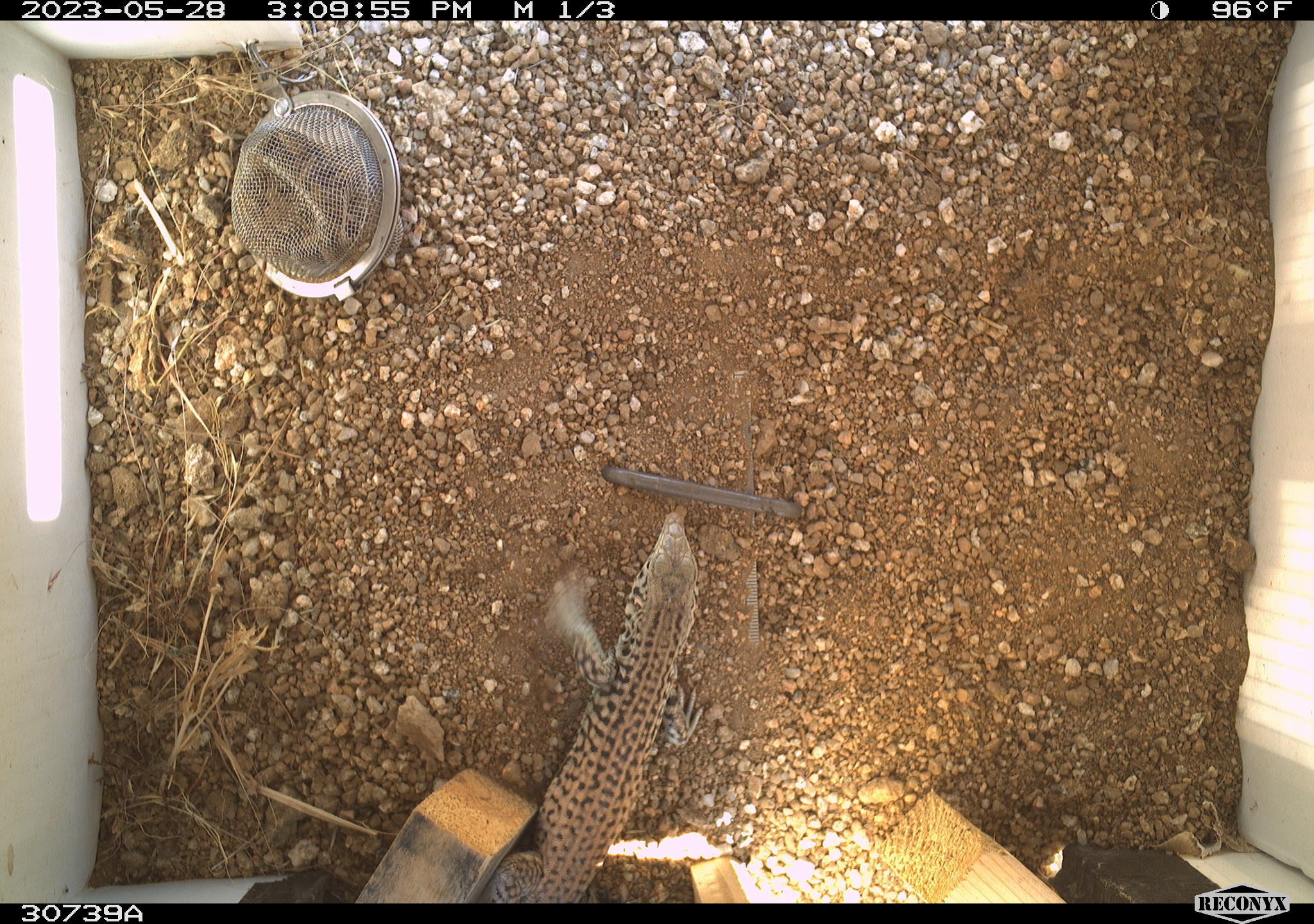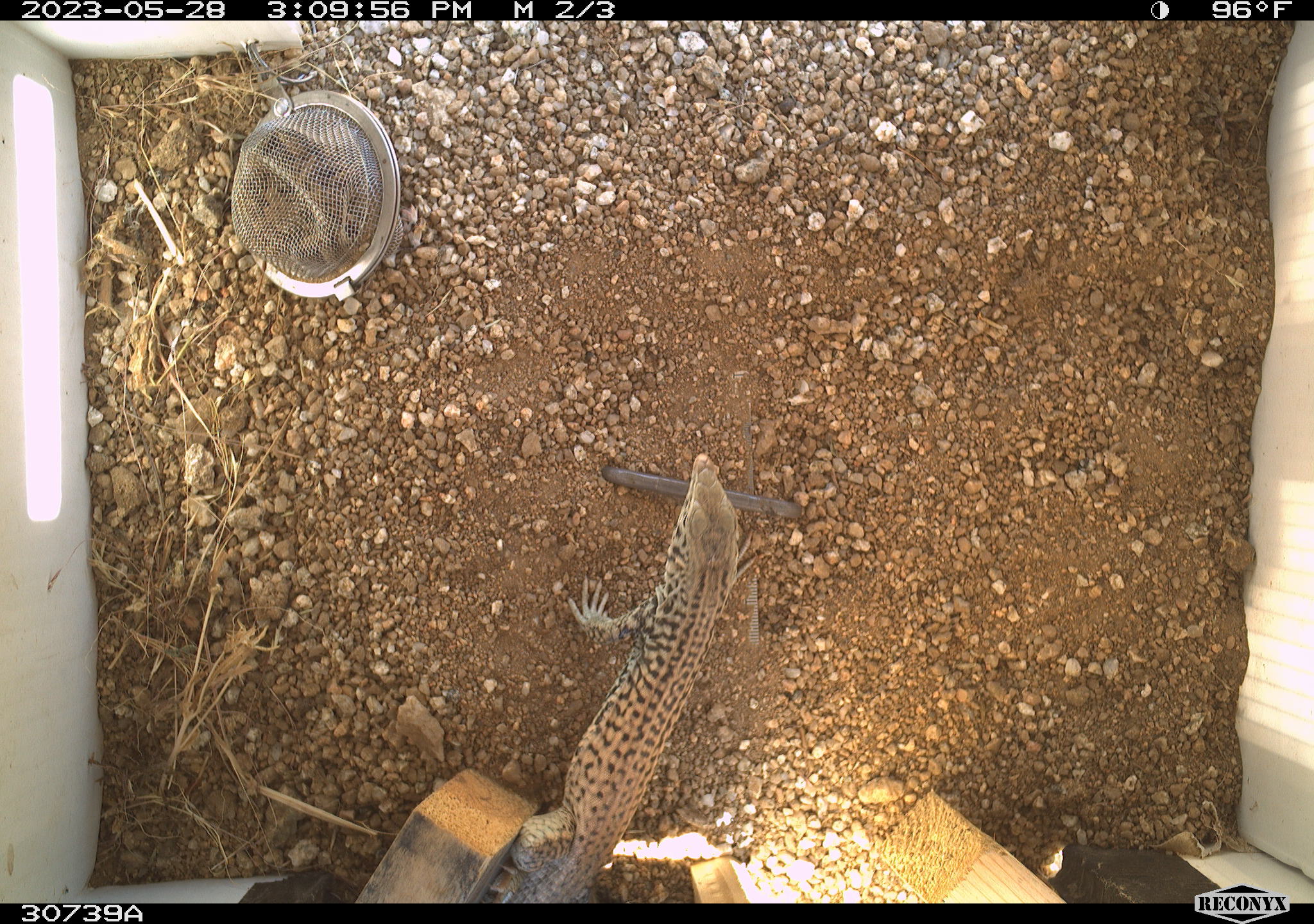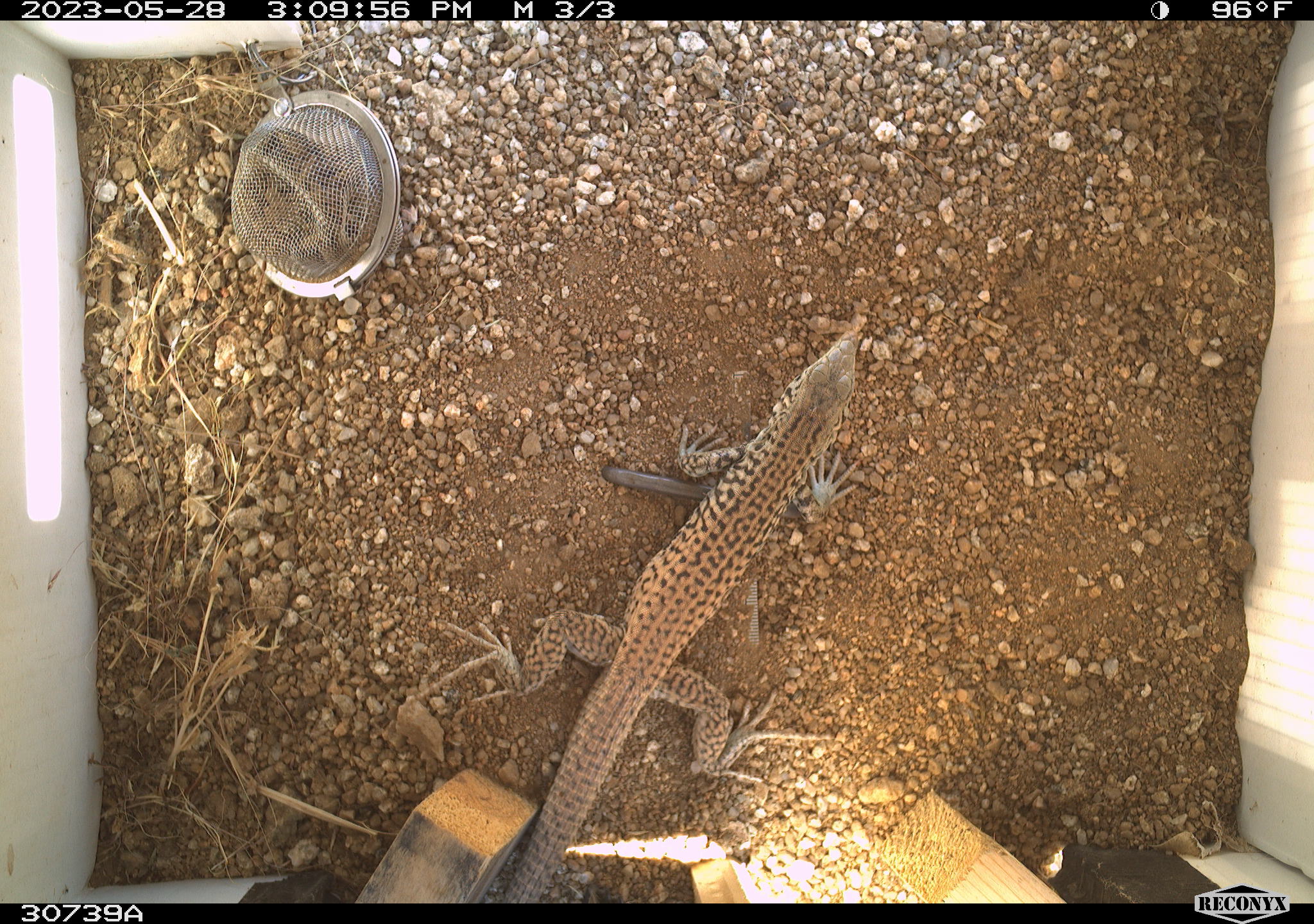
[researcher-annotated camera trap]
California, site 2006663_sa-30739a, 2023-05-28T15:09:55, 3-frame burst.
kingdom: Animalia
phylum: Chordata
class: Reptilia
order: Squamata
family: Teiidae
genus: Aspidoscelis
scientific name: Aspidoscelis tigris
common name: western whiptail